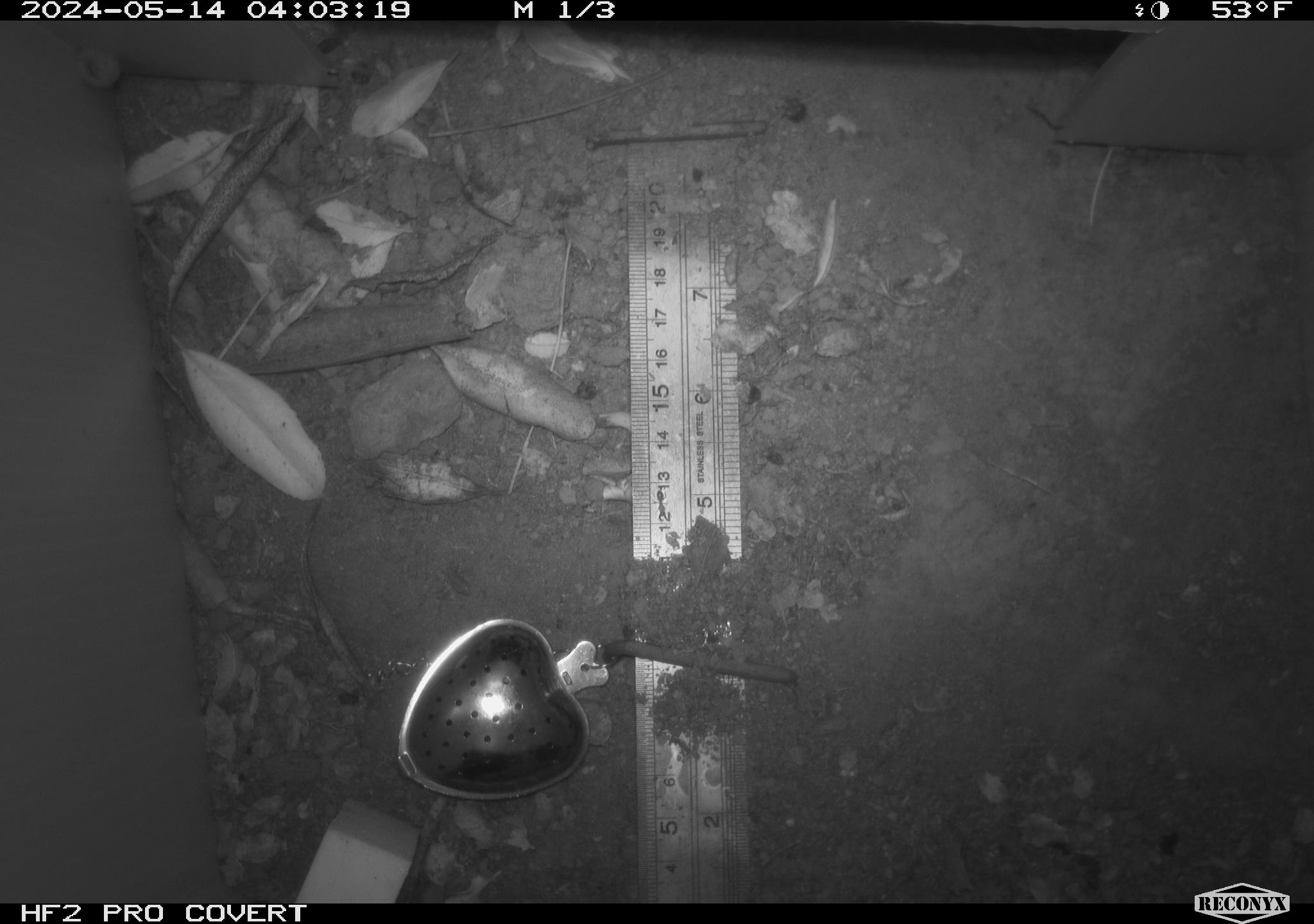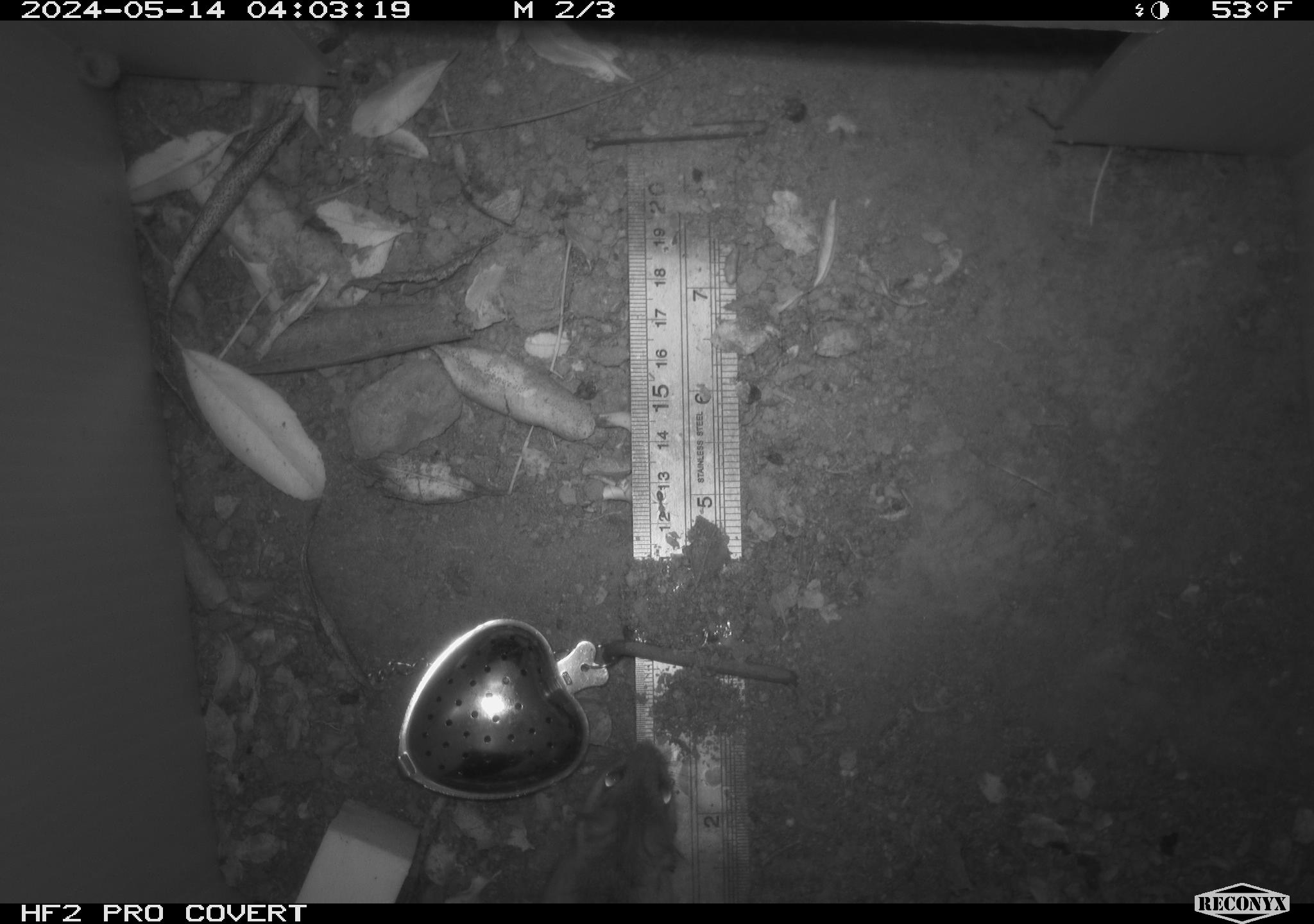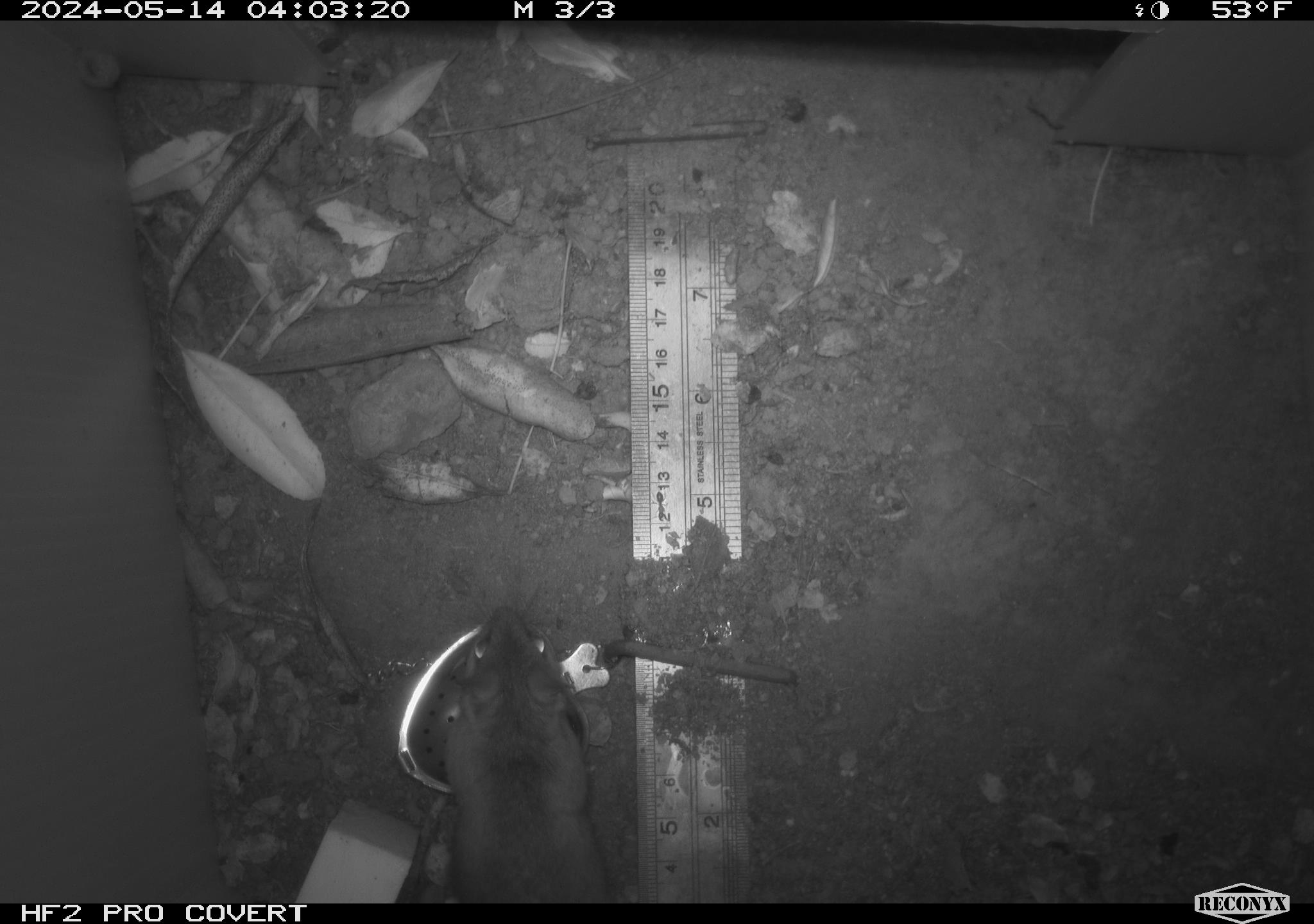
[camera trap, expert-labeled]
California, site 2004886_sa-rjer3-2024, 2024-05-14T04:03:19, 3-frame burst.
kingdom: Animalia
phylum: Chordata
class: Mammalia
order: Rodentia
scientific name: Rodentia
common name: mouse species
Mouse species (Rodentia).